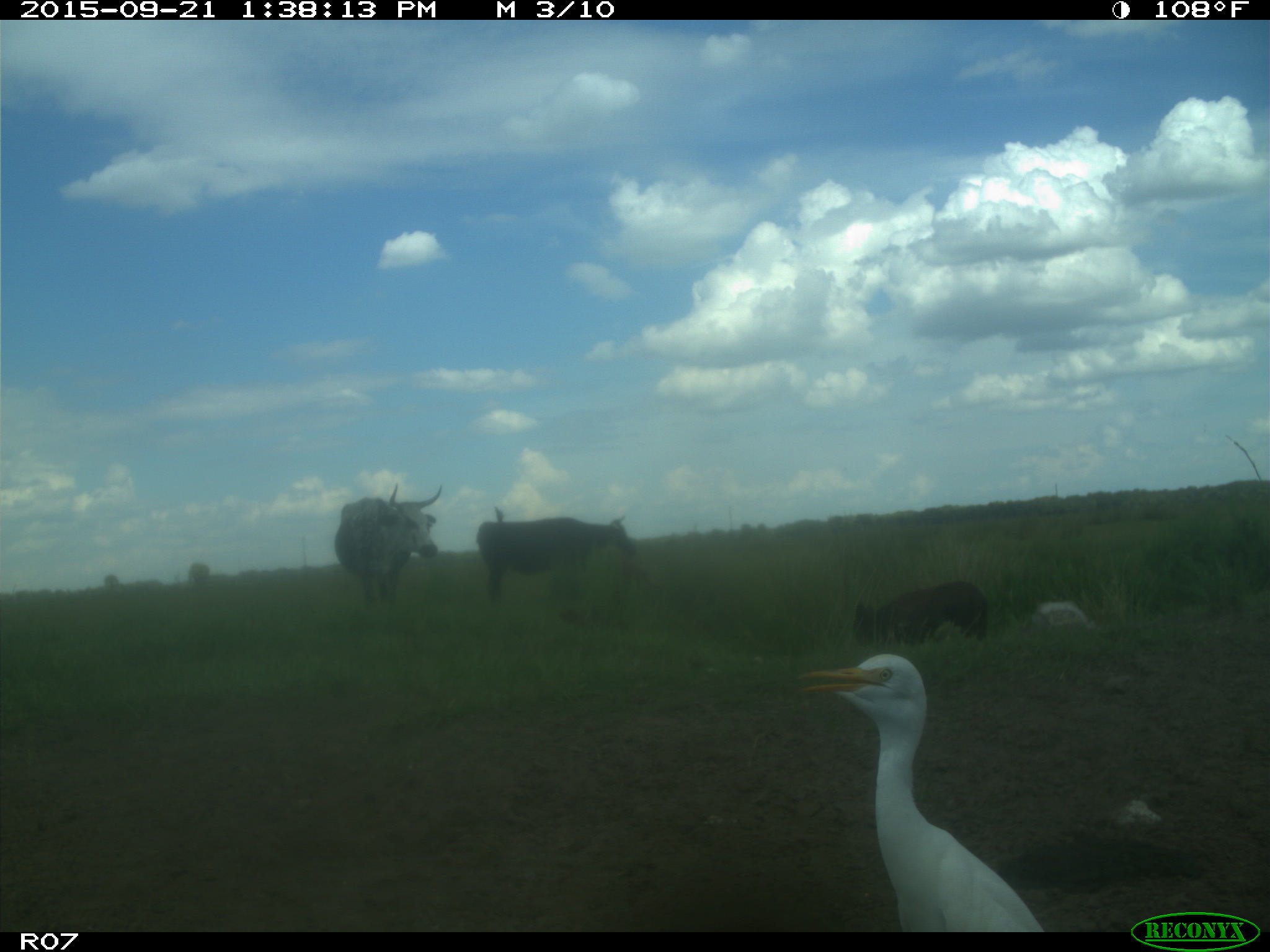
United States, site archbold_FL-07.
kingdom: Animalia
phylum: Chordata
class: Mammalia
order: Artiodactyla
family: Bovidae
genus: Bos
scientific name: Bos taurus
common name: domestic cow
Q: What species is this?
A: Bos taurus (domestic cow).